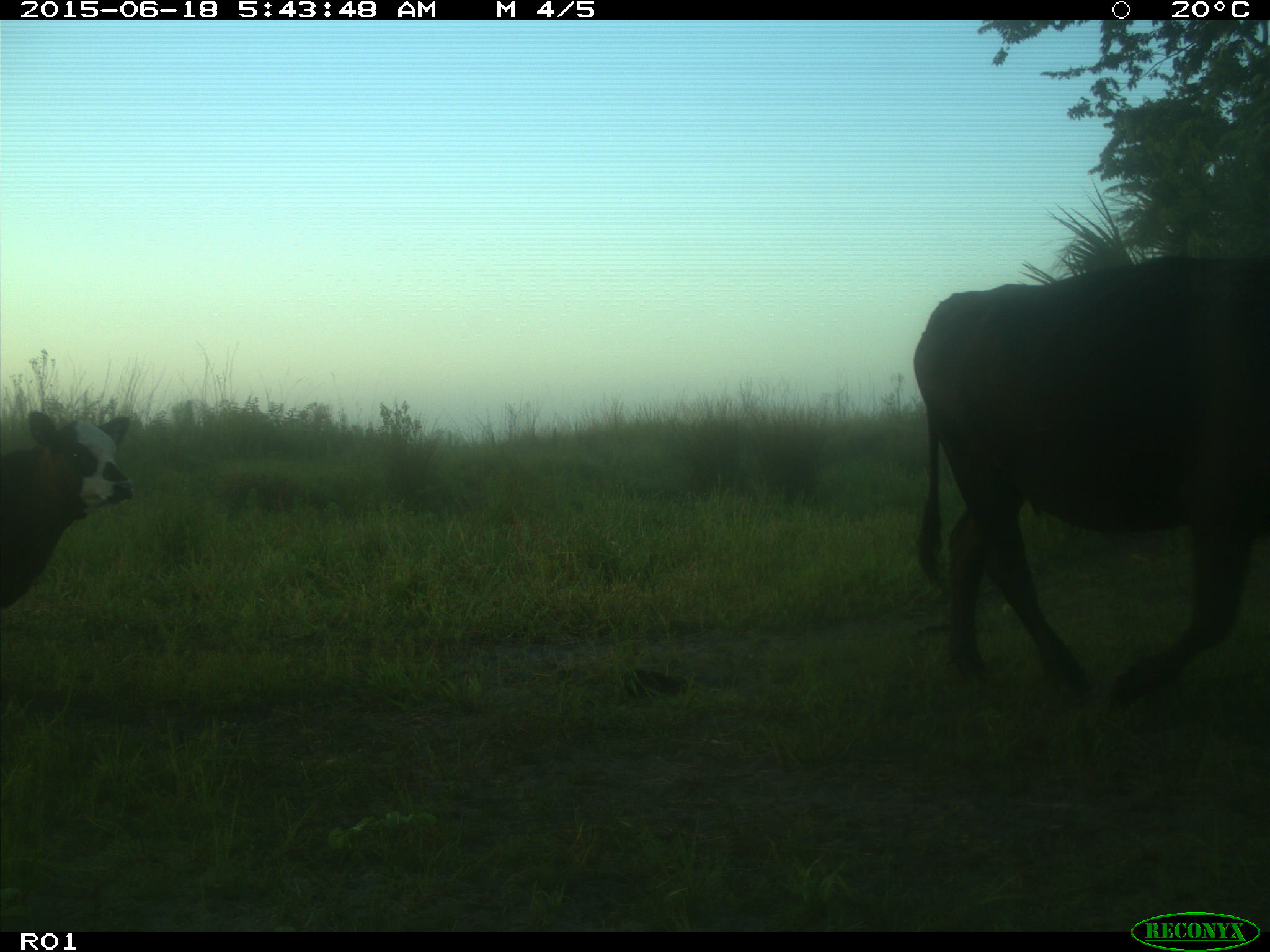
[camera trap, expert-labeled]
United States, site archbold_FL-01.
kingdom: Animalia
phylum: Chordata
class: Mammalia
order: Artiodactyla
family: Bovidae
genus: Bos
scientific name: Bos taurus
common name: domestic cow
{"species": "Bos taurus (domestic cow)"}